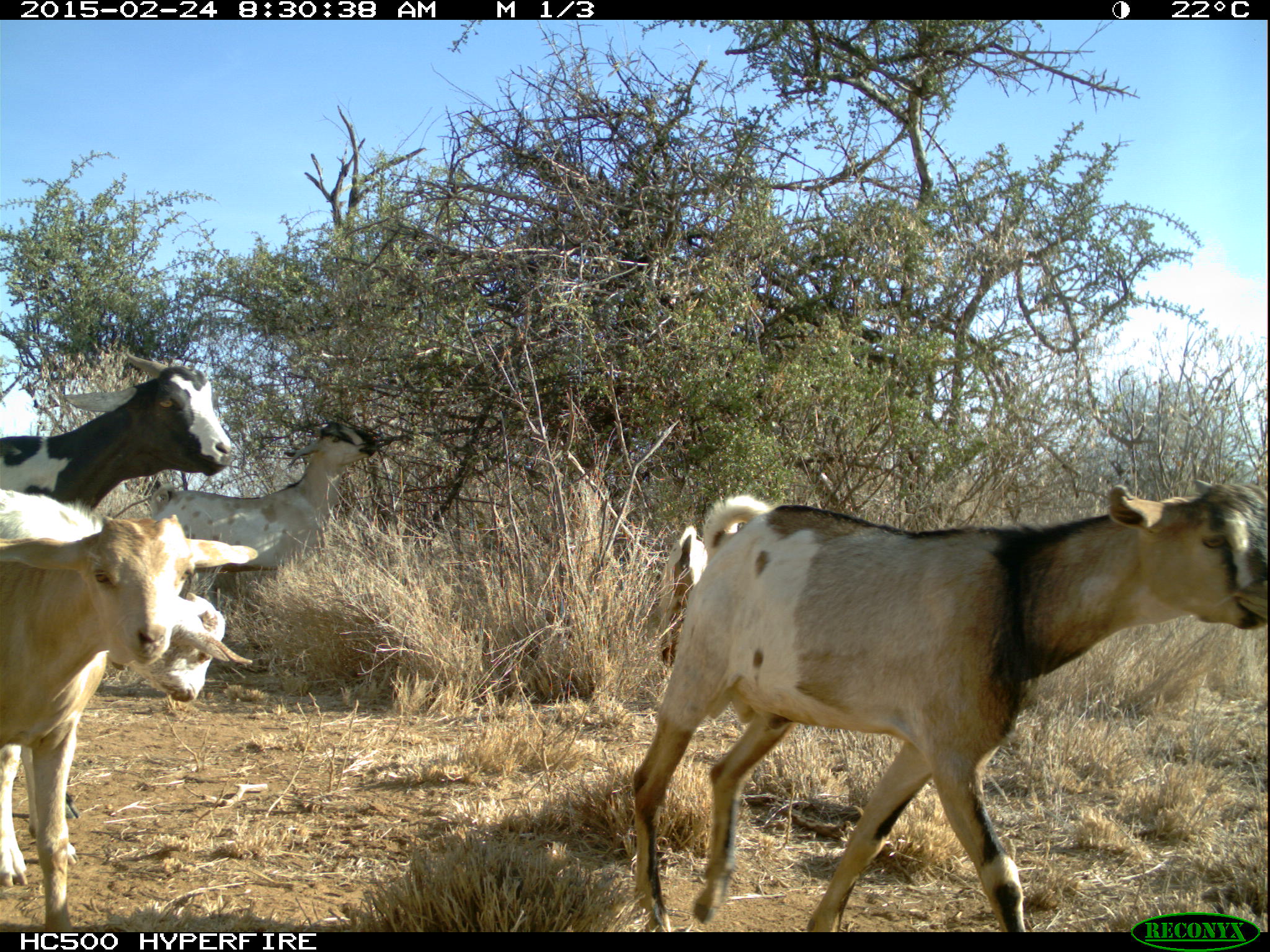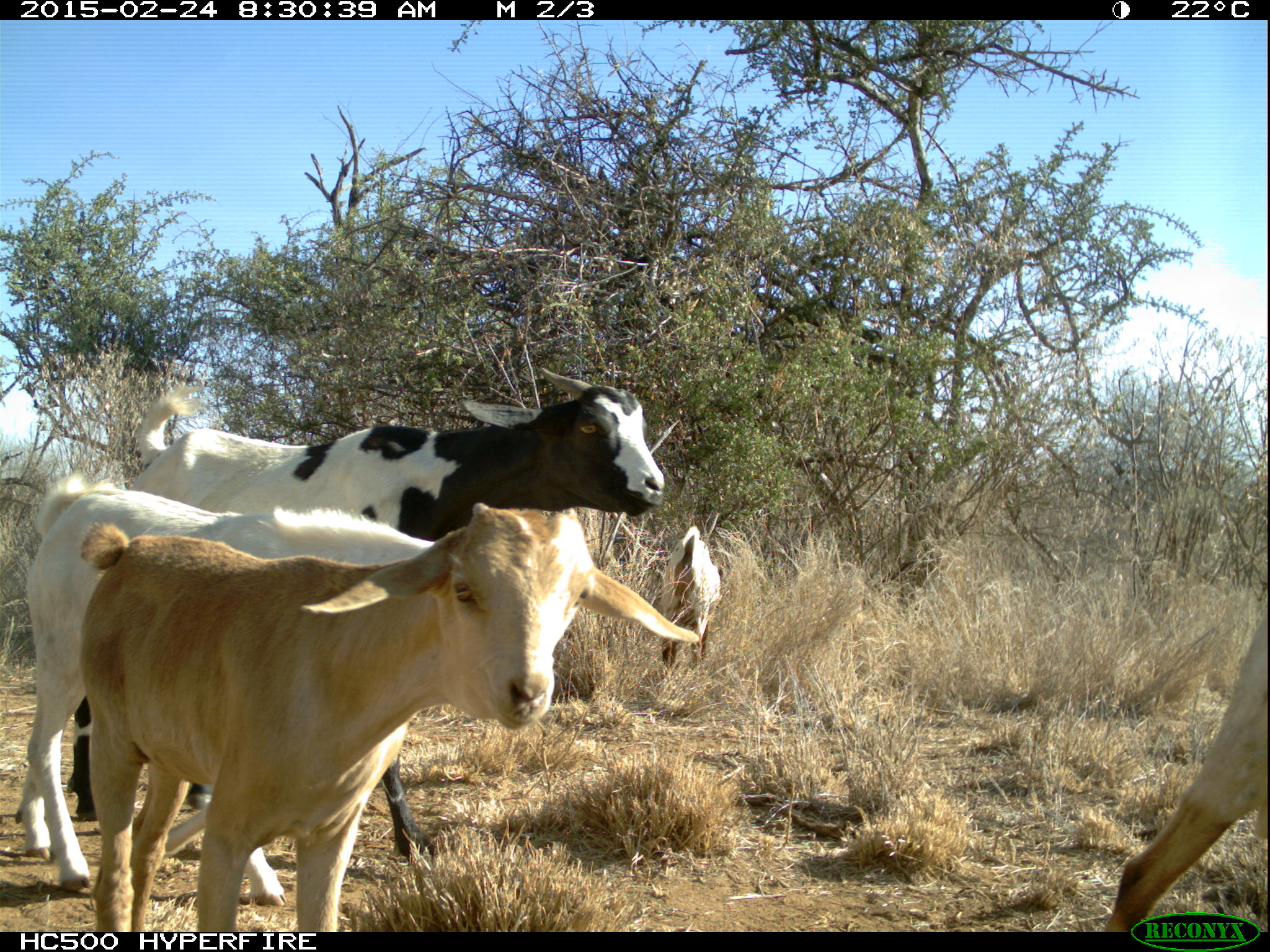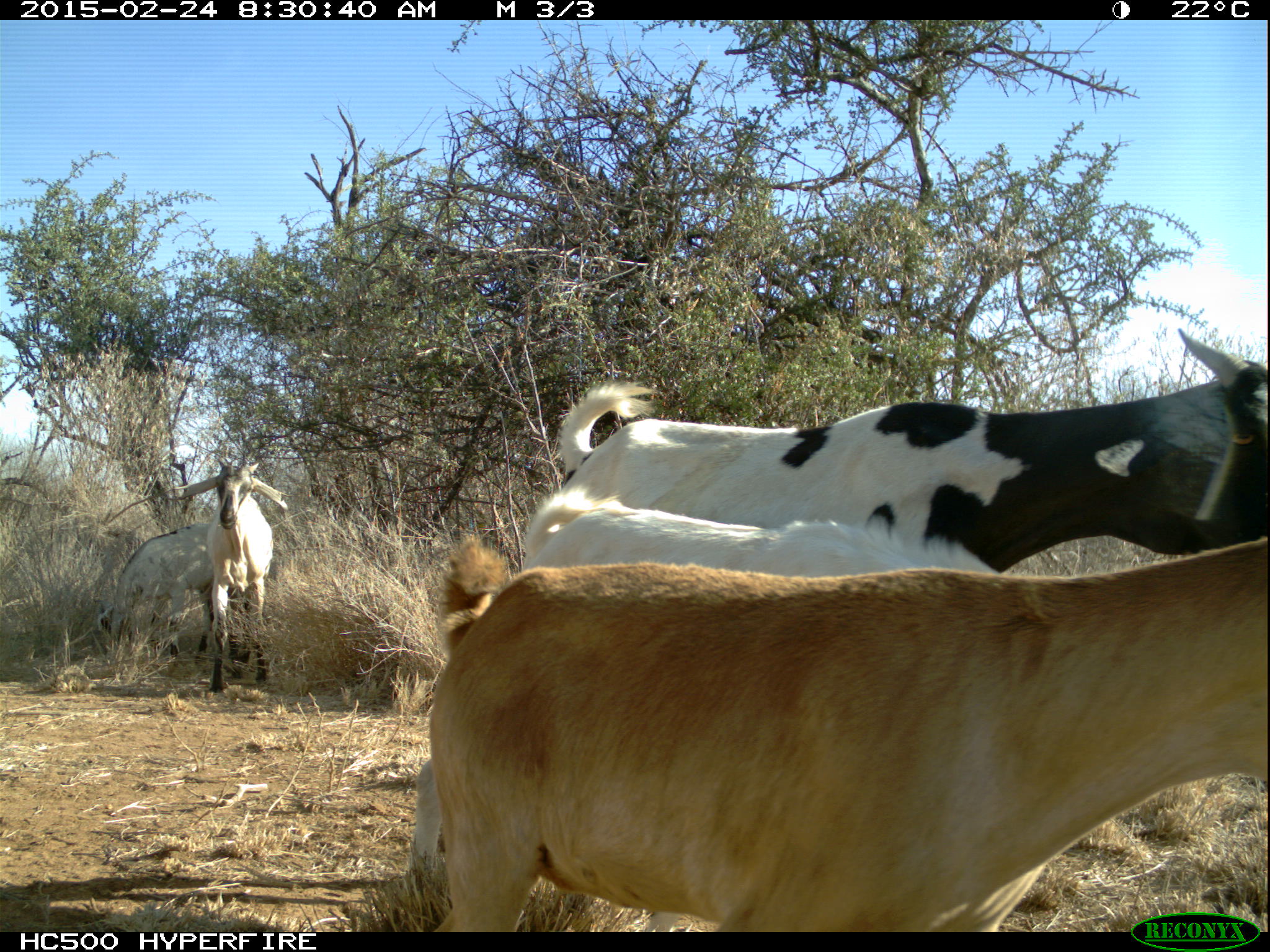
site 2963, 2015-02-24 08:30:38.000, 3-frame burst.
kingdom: Animalia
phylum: Chordata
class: Mammalia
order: Artiodactyla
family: Bovidae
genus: Capra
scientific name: Capra aegagrus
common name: wild goat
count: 5